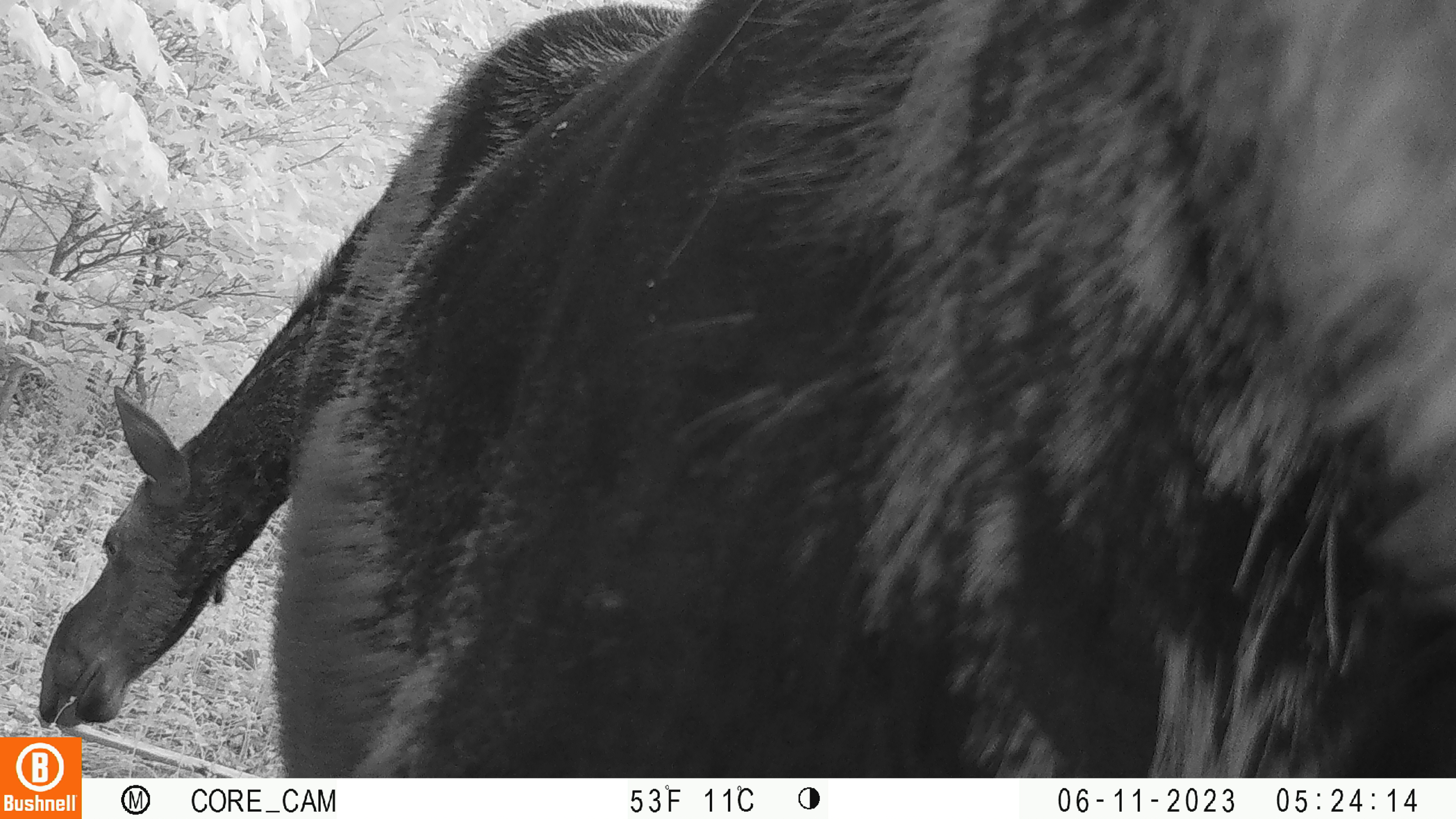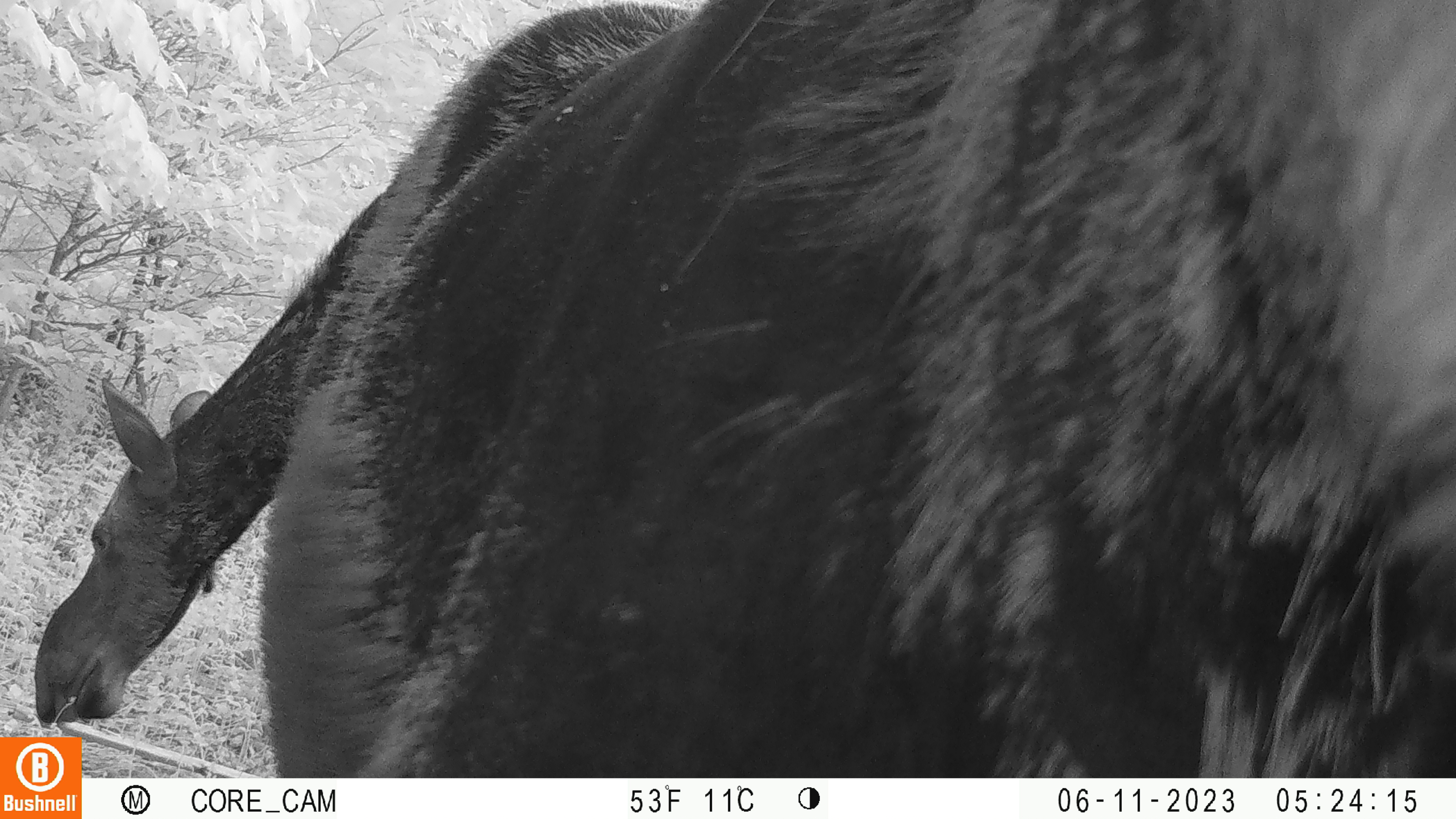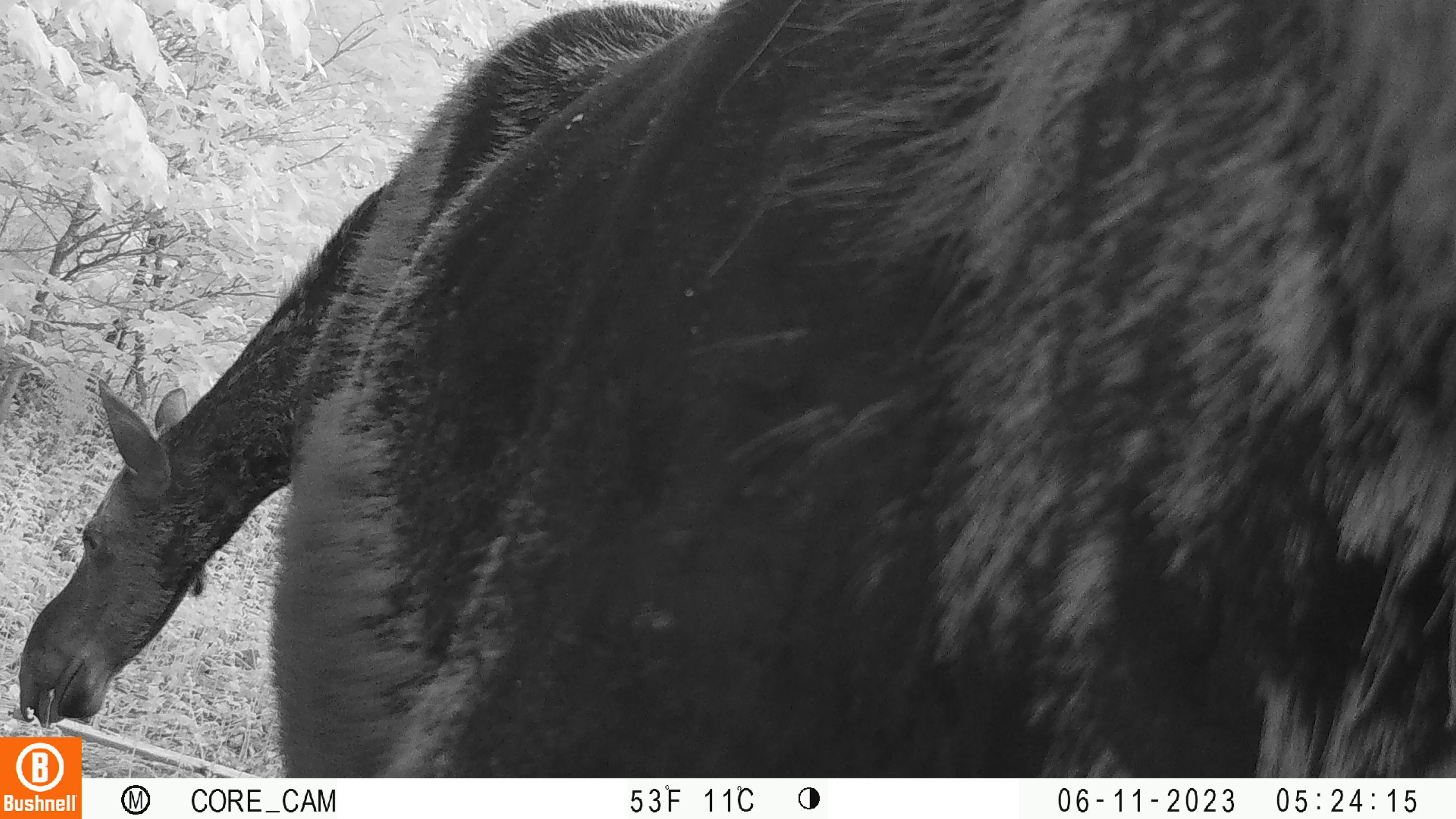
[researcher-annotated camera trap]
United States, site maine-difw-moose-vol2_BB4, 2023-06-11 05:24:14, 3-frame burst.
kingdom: Animalia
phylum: Chordata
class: Mammalia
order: Artiodactyla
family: Cervidae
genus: Alces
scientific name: Alces alces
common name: moose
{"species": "moose (Alces alces)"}